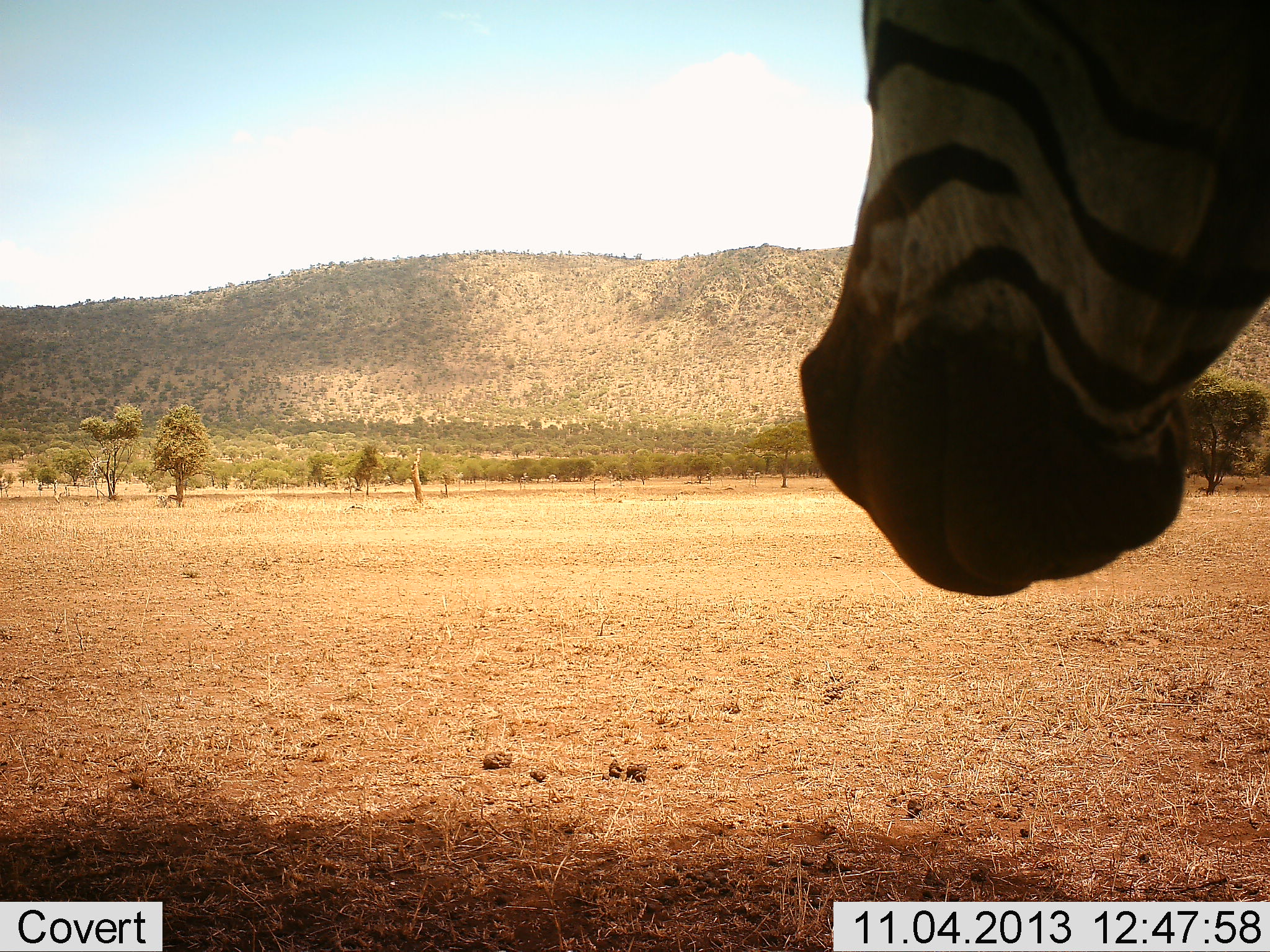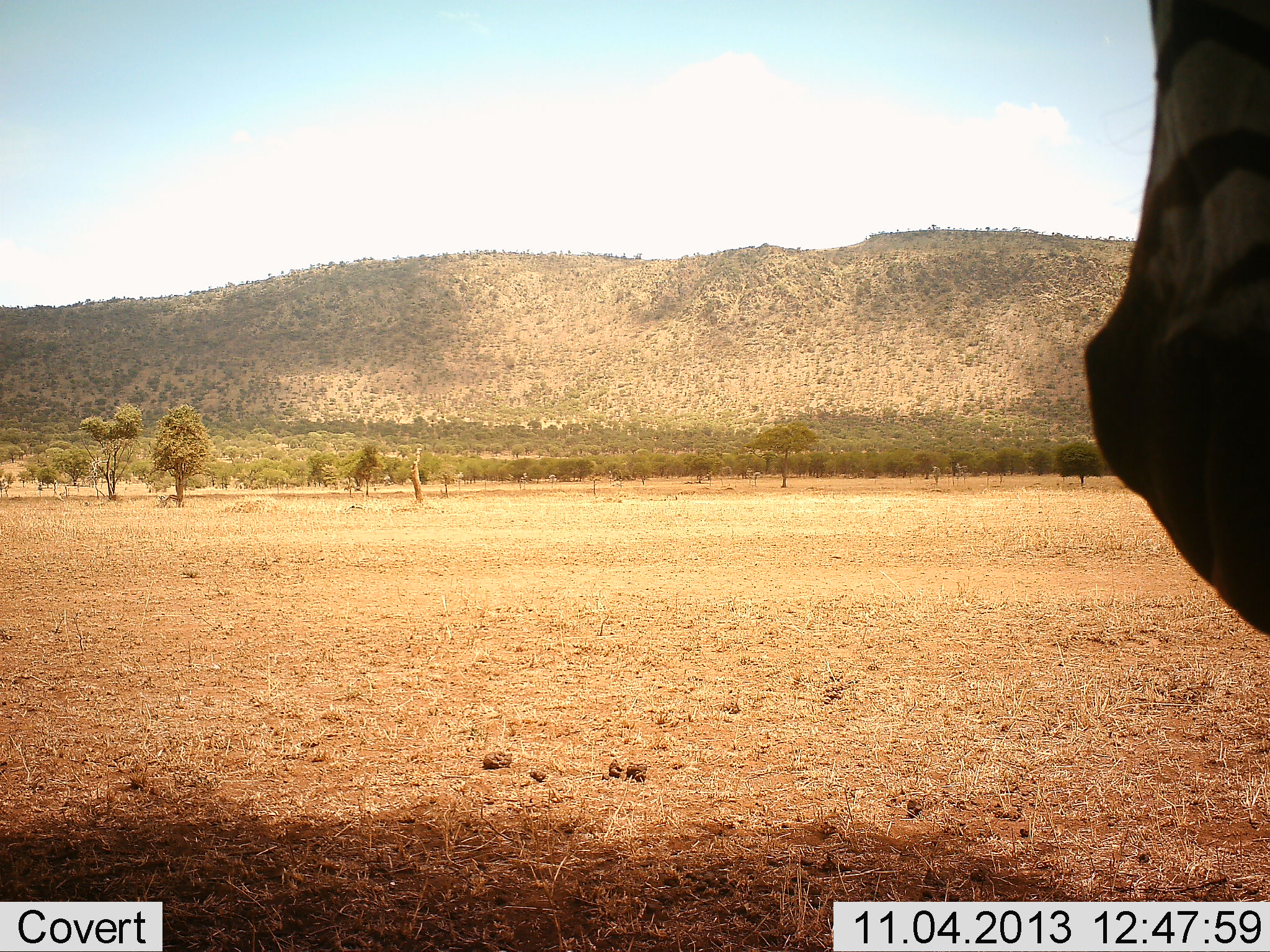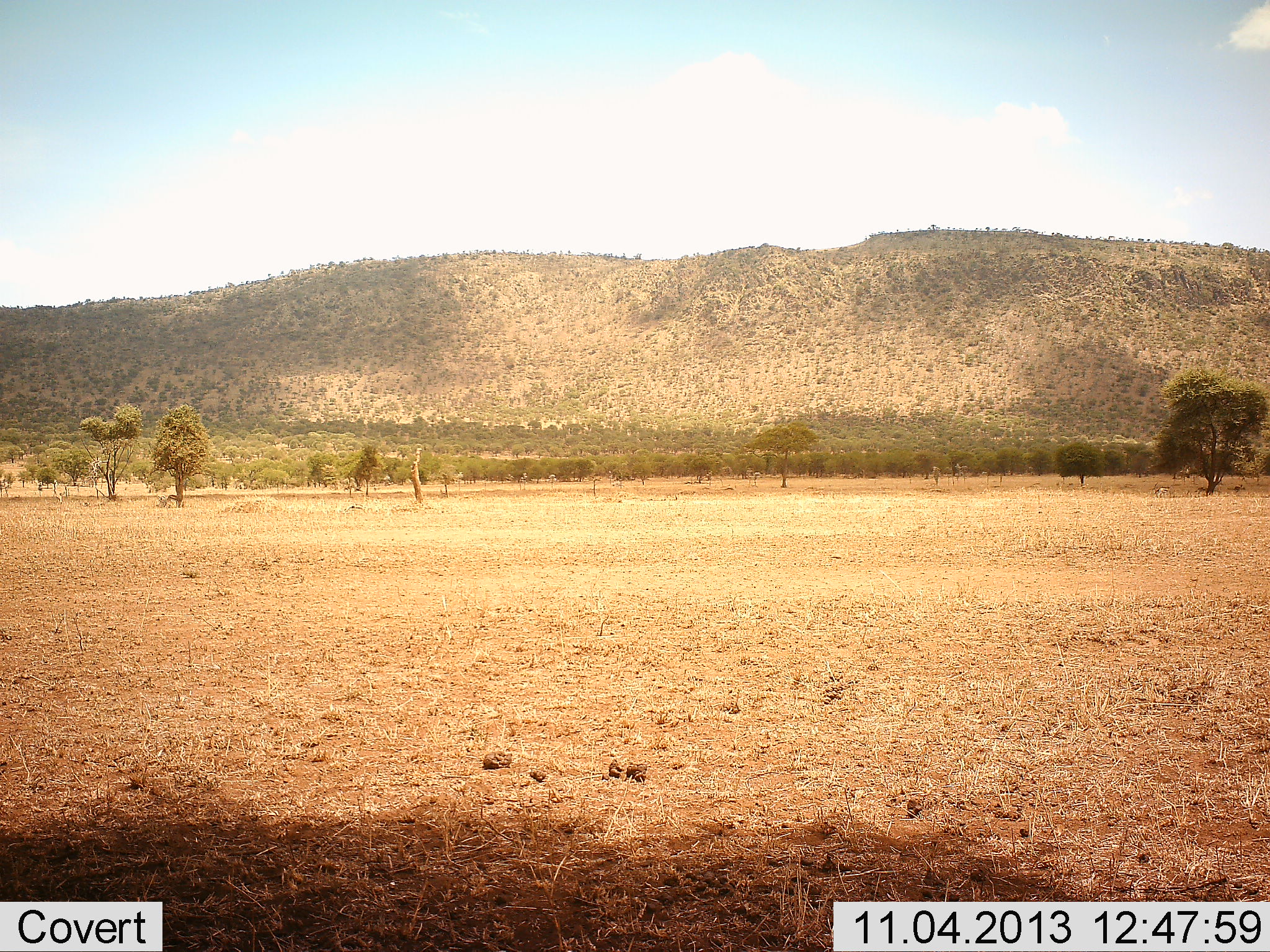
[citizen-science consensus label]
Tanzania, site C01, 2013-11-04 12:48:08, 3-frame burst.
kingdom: Animalia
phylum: Chordata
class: Mammalia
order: Perissodactyla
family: Equidae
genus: Equus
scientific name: Equus quagga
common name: plains zebra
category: zebra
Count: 1.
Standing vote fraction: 45%.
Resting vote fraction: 9%.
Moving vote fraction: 64%.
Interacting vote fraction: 0%.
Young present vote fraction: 0%.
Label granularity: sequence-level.